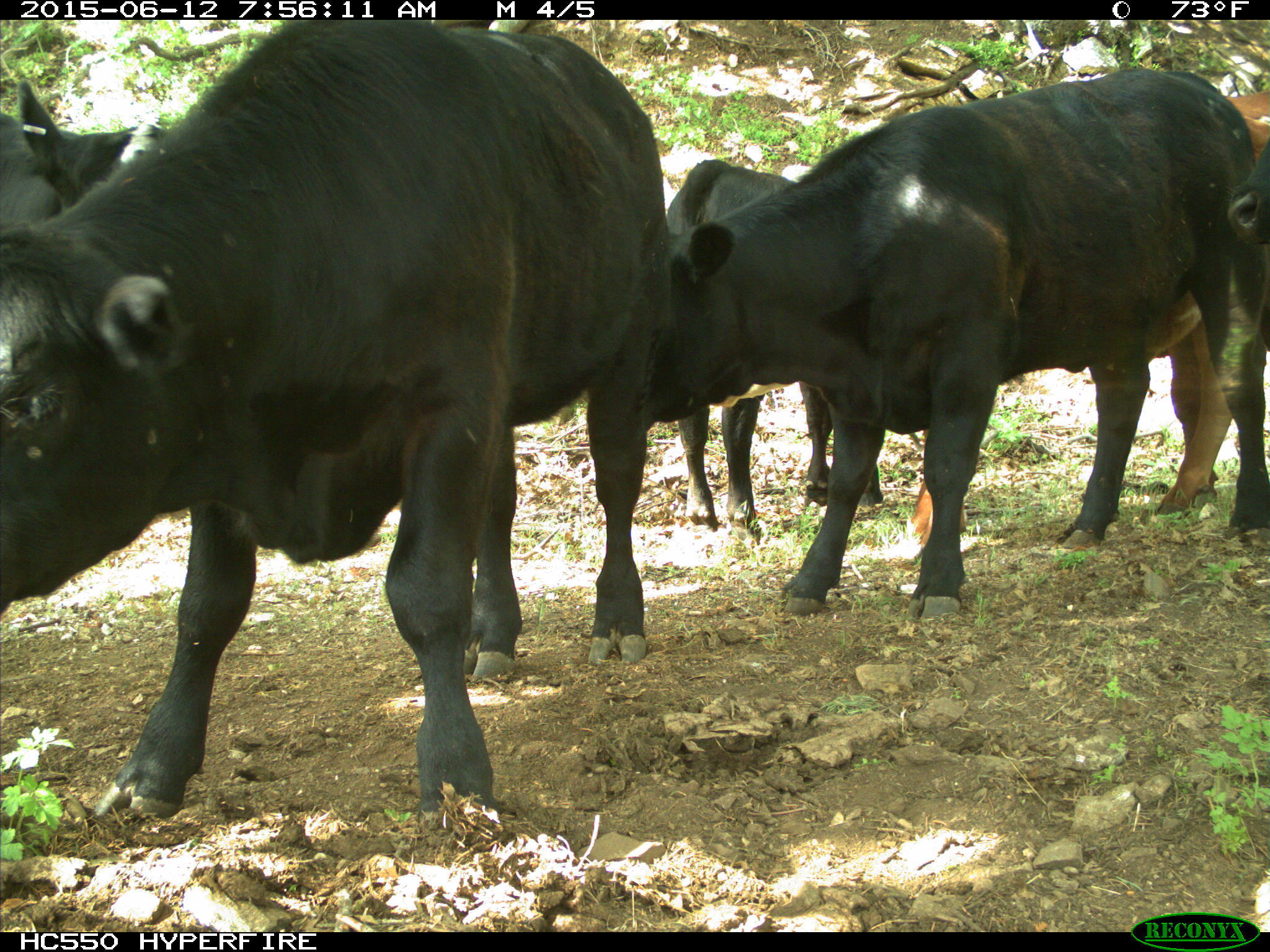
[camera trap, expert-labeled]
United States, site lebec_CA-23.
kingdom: Animalia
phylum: Chordata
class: Mammalia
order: Artiodactyla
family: Bovidae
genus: Bos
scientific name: Bos taurus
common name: domestic cow